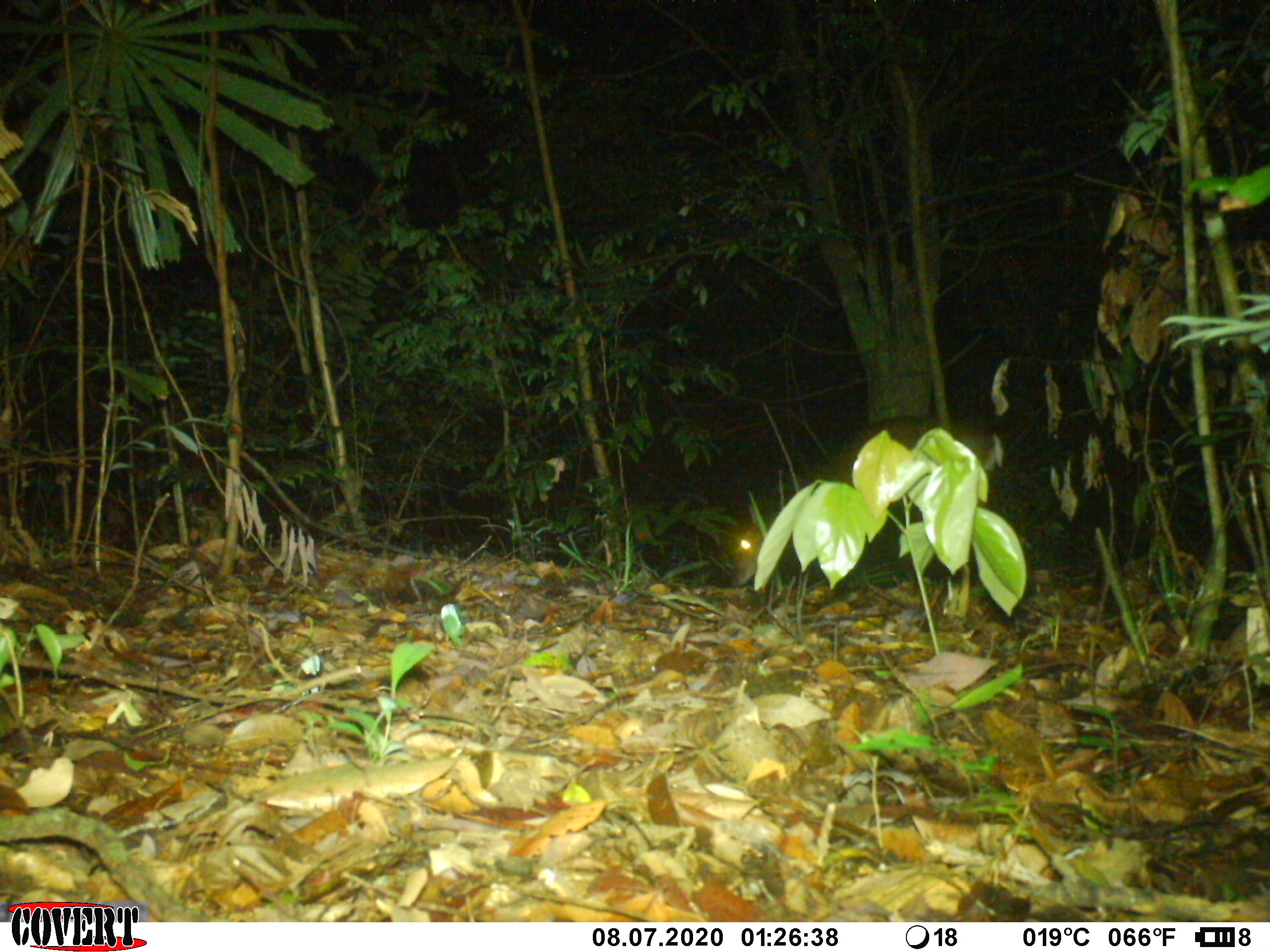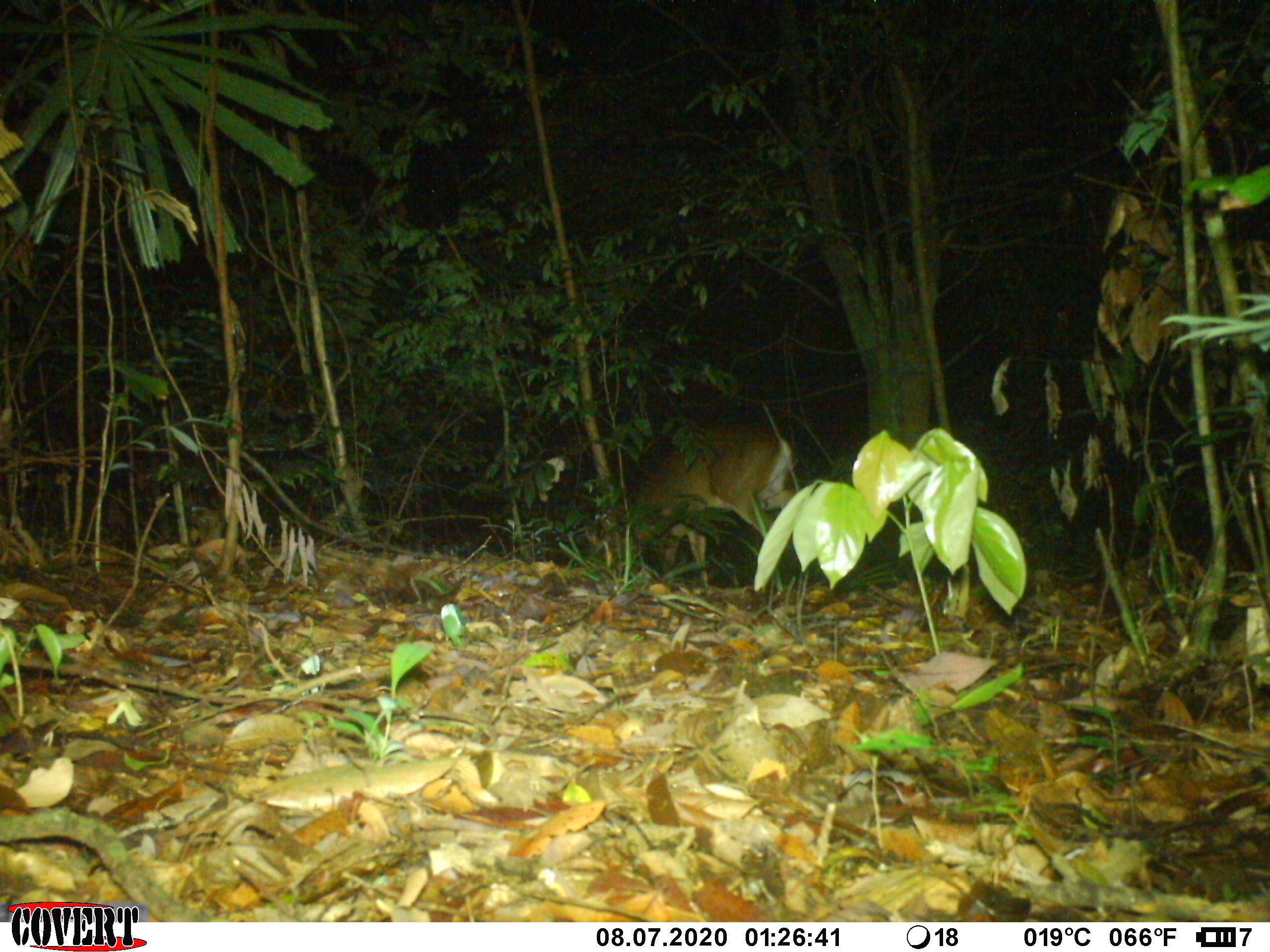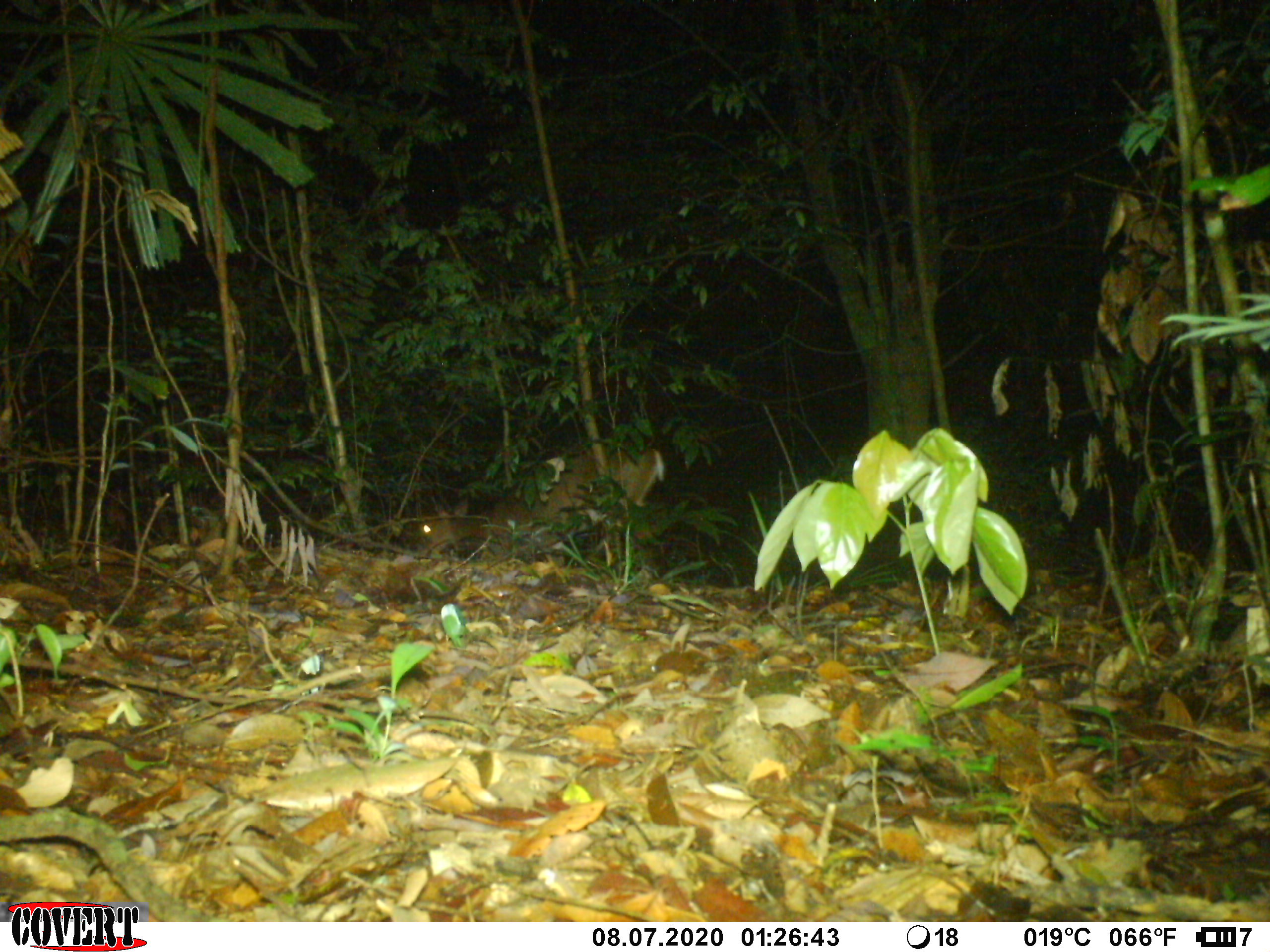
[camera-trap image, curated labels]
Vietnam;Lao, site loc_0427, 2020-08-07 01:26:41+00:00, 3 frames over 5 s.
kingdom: Animalia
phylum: Chordata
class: Mammalia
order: Artiodactyla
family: Cervidae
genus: Muntiacus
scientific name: Muntiacus vuquangensis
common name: large-antlered muntjac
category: large antlered muntjac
Large antlered muntjac (large-antlered muntjac) (Muntiacus vuquangensis). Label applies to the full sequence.